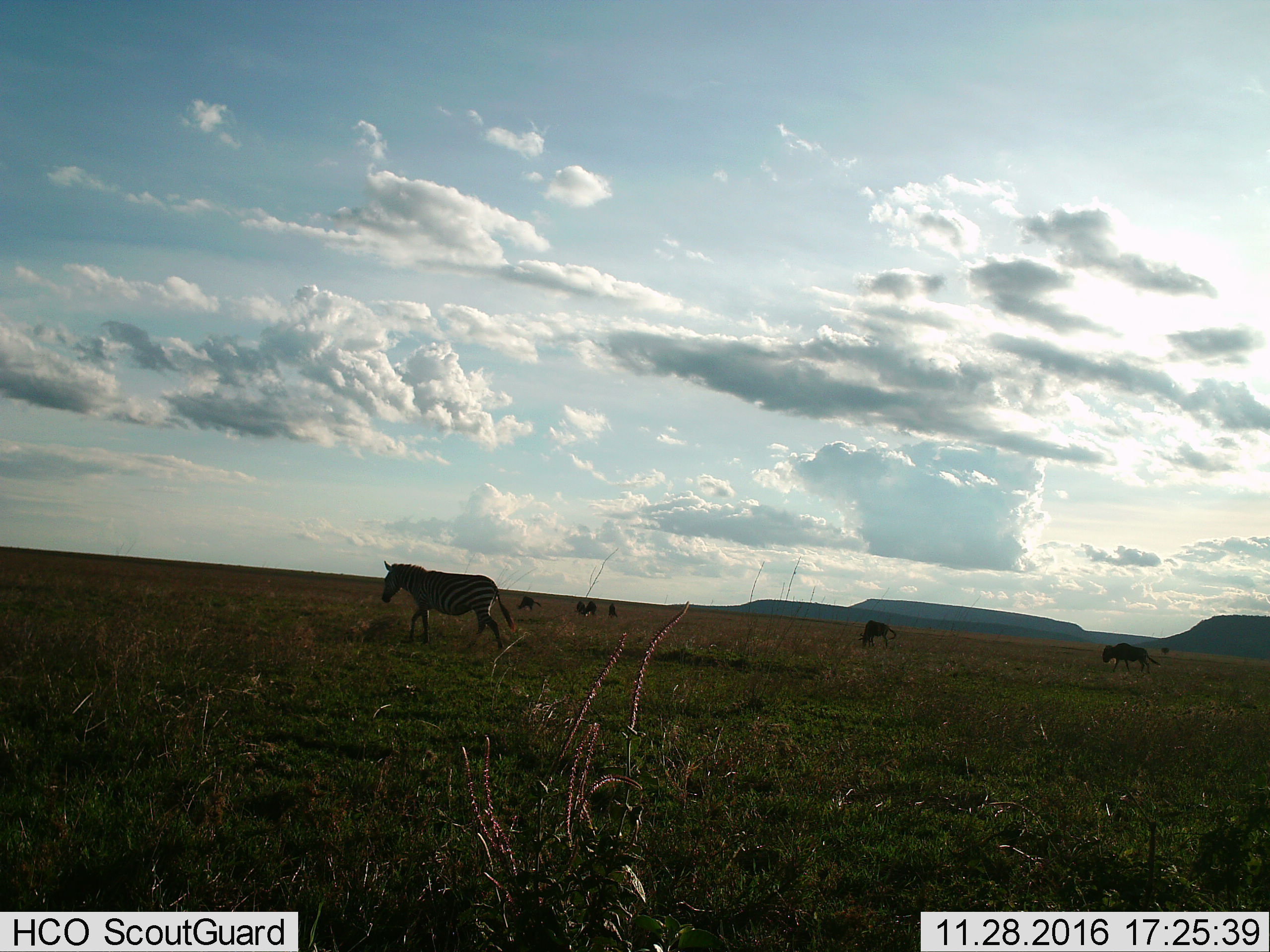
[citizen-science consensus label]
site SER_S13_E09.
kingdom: Animalia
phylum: Chordata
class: Mammalia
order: Artiodactyla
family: Bovidae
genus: Connochaetes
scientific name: Connochaetes taurinus taurinus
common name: blue wildebeest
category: wildebeestblue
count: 6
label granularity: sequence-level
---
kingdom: Animalia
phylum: Chordata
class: Mammalia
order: Perissodactyla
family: Equidae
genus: Equus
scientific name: Equus quagga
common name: plains zebra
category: zebraplains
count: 1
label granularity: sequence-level